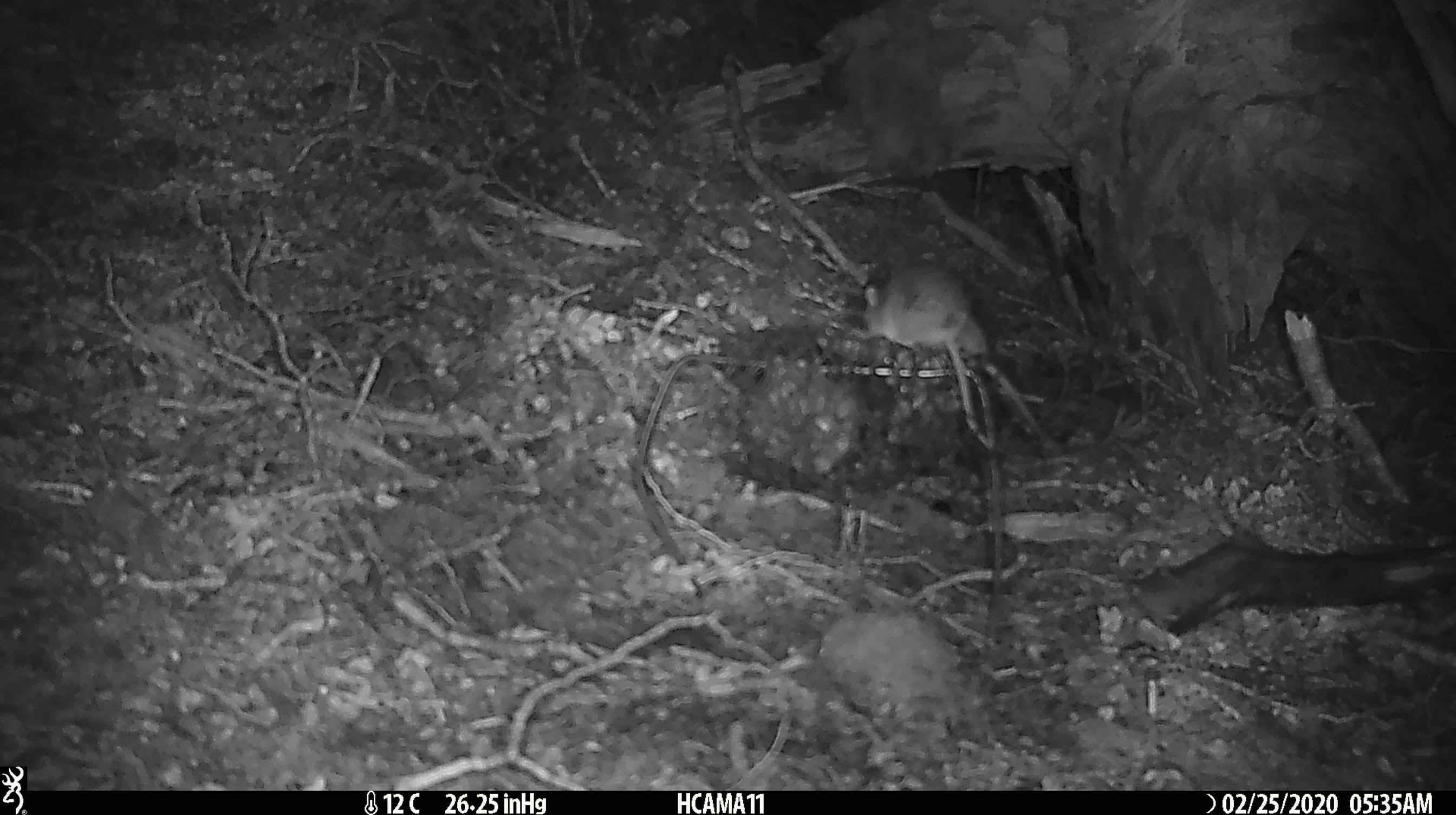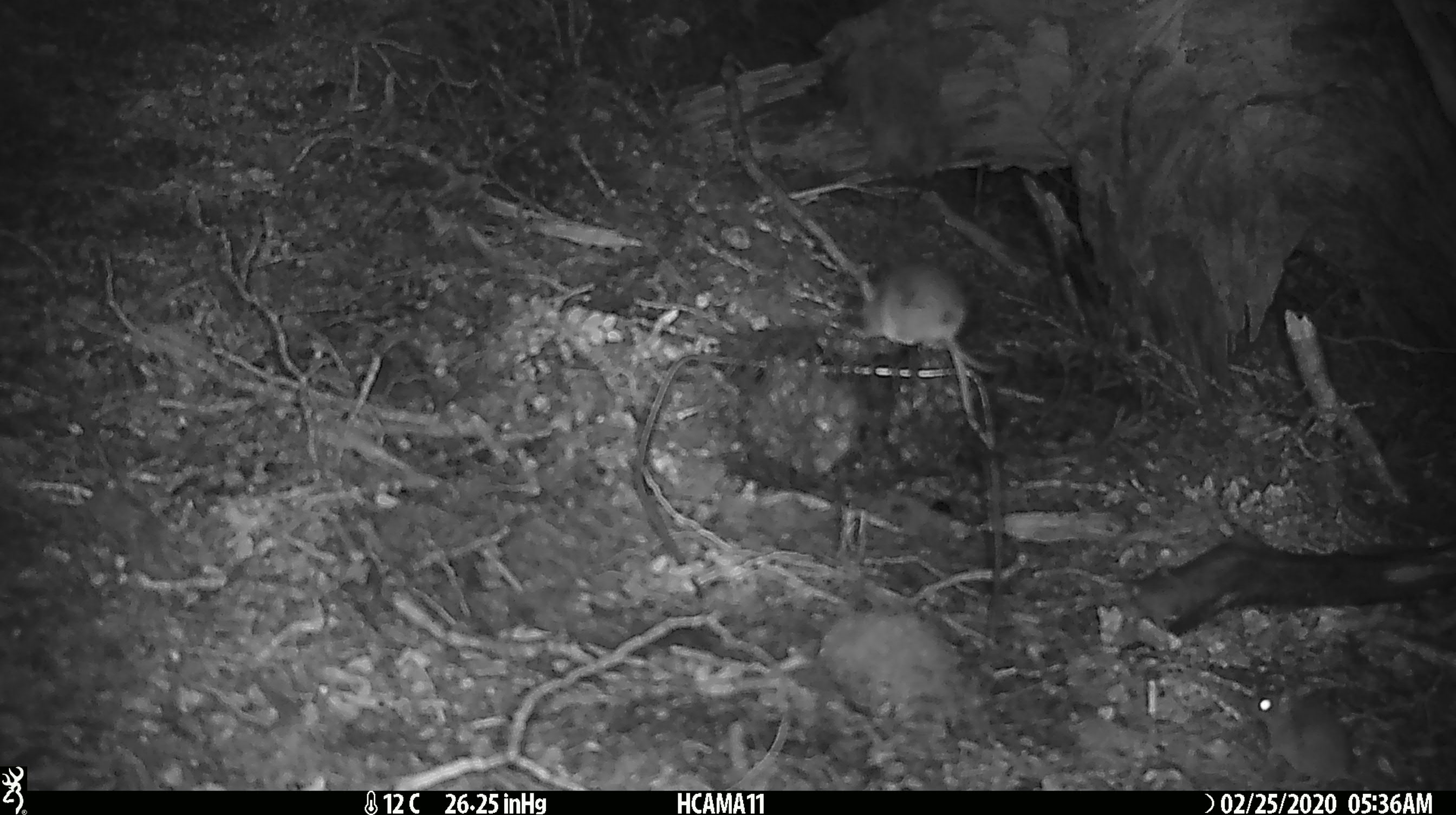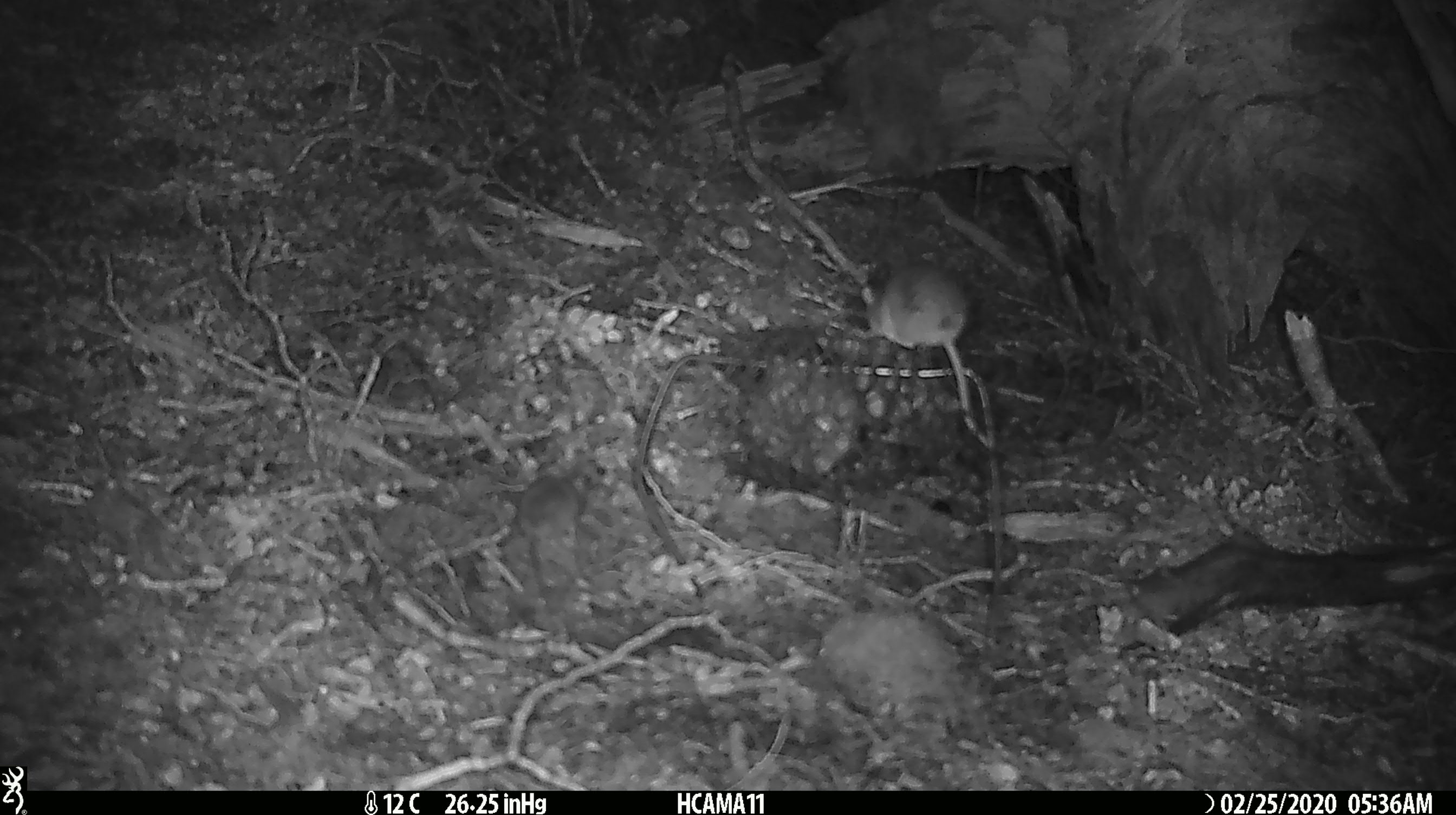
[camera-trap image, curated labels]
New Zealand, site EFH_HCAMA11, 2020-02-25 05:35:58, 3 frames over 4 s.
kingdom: Animalia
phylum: Chordata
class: Mammalia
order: Rodentia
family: Muridae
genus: Mus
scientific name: Mus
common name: mouse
Mouse (Mus).